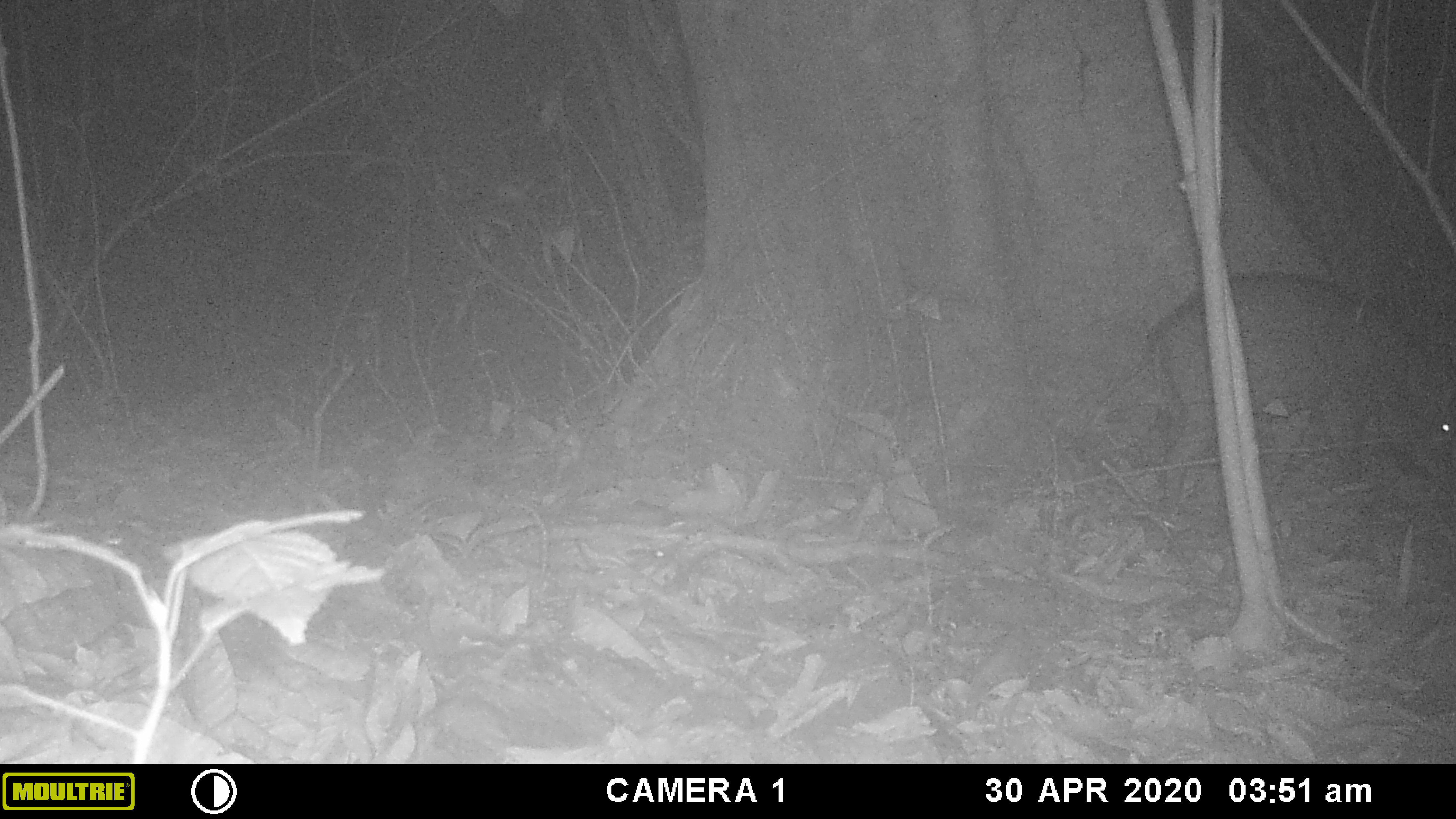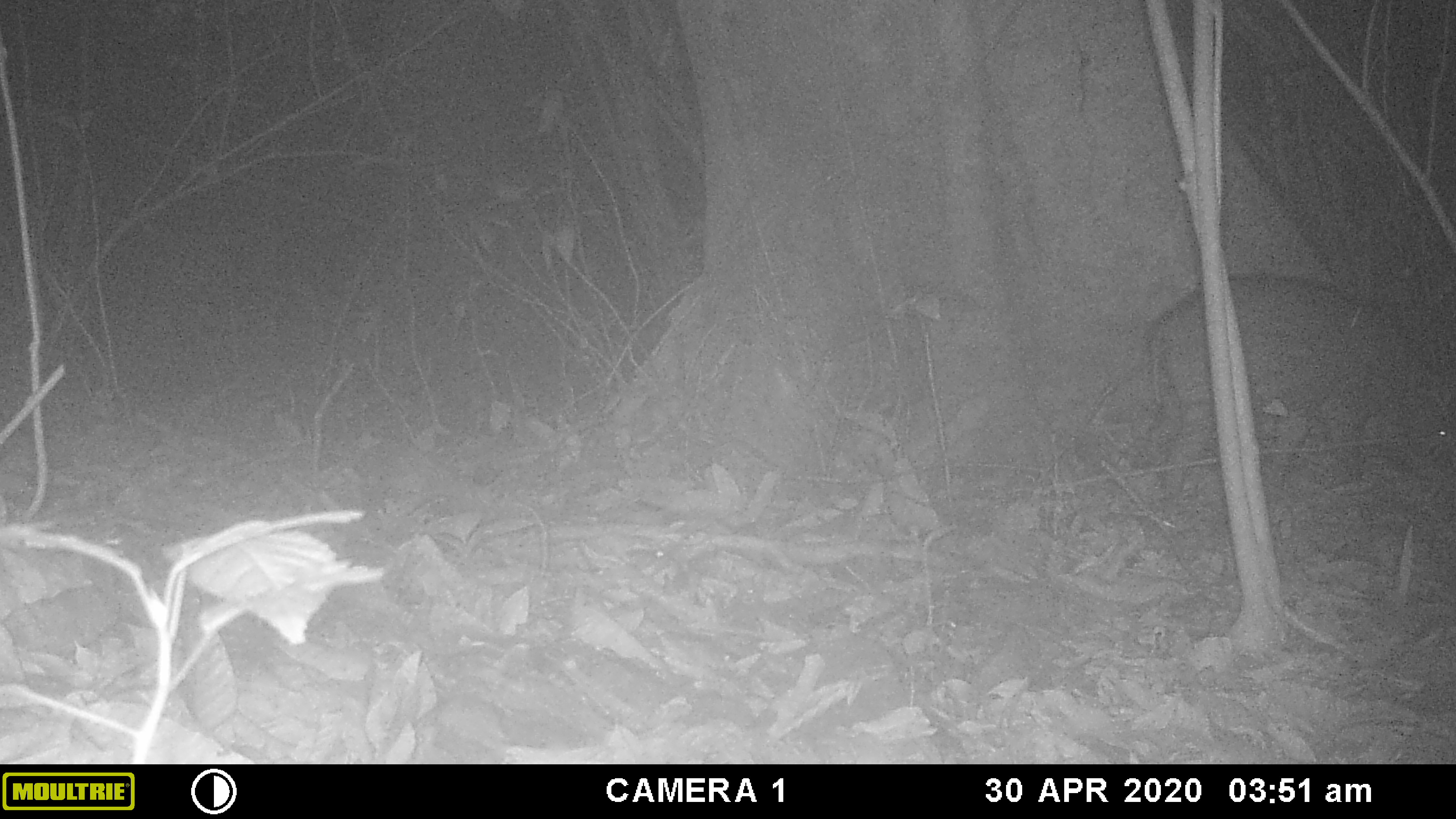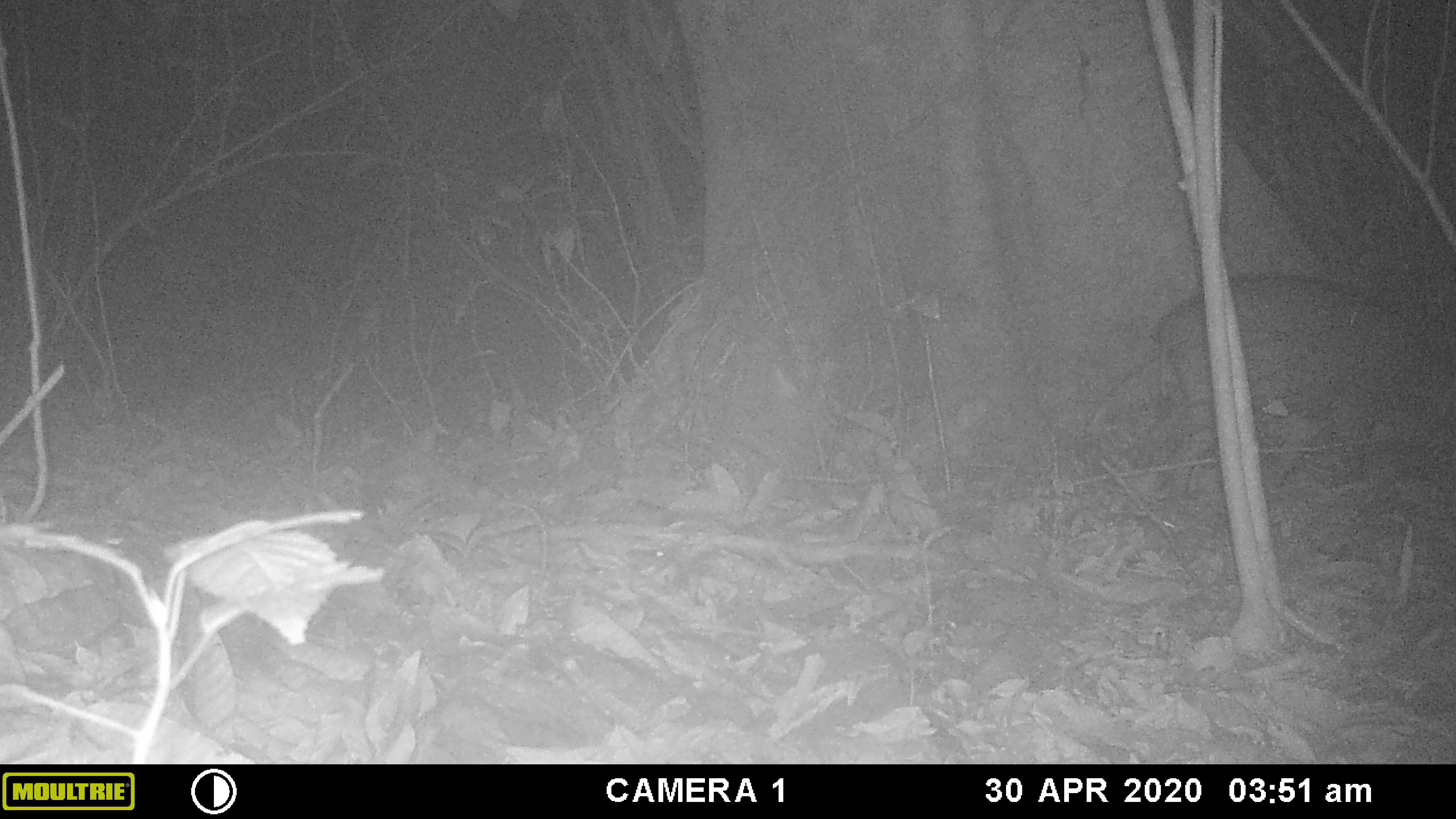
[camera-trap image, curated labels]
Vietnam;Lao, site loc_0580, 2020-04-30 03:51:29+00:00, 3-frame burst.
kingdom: Animalia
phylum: Chordata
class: Mammalia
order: Artiodactyla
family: Suidae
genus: Sus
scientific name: Sus scrofa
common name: eurasian wild pig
Eurasian wild pig (Sus scrofa). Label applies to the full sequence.